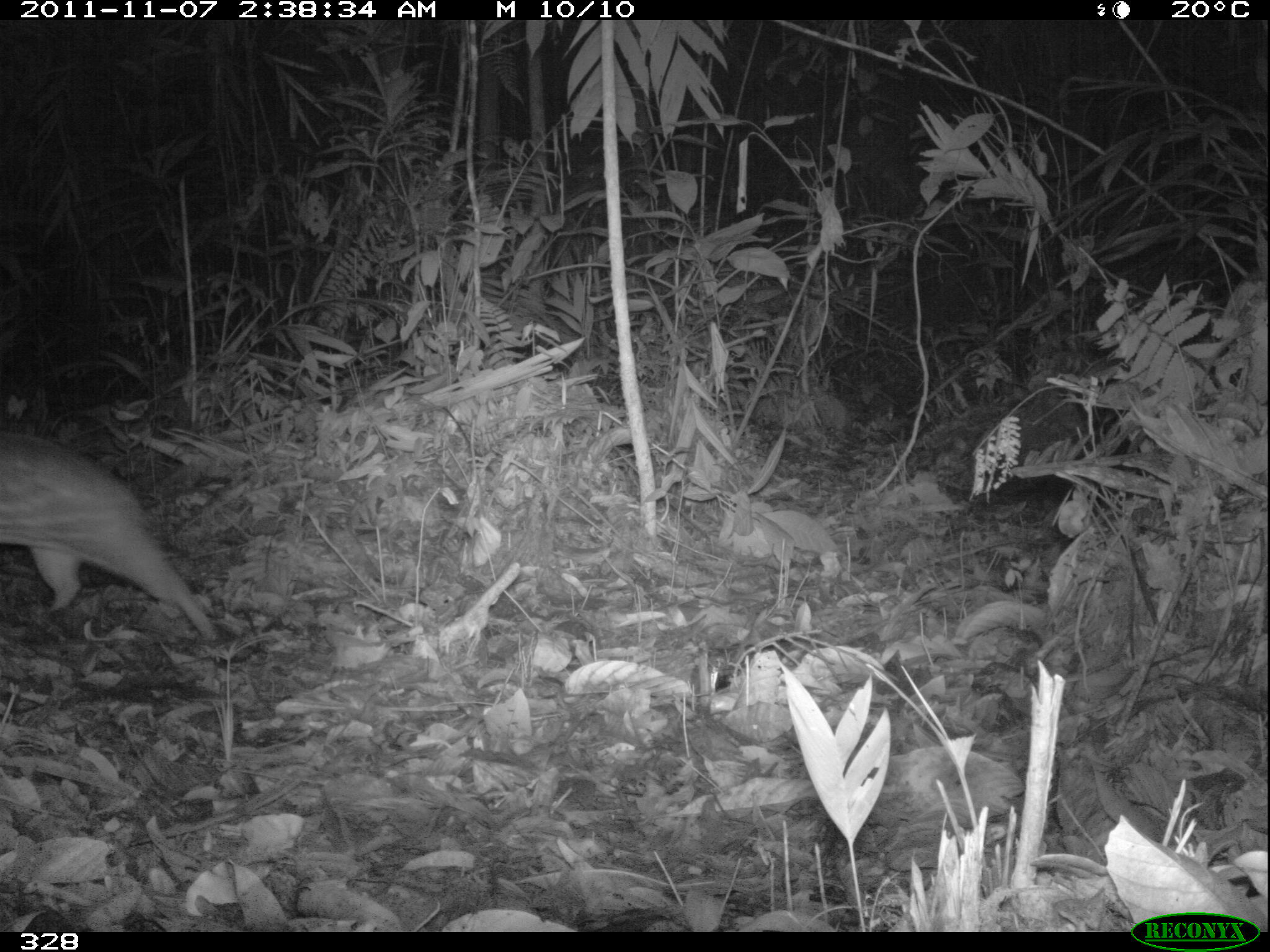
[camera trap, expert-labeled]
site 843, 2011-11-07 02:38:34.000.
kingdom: Animalia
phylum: Chordata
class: Mammalia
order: Rodentia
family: Cuniculidae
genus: Cuniculus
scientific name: Cuniculus paca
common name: spotted paca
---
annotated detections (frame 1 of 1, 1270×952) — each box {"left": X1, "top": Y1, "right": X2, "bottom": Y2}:
cuniculus paca: {"left": 0, "top": 427, "right": 219, "bottom": 643}